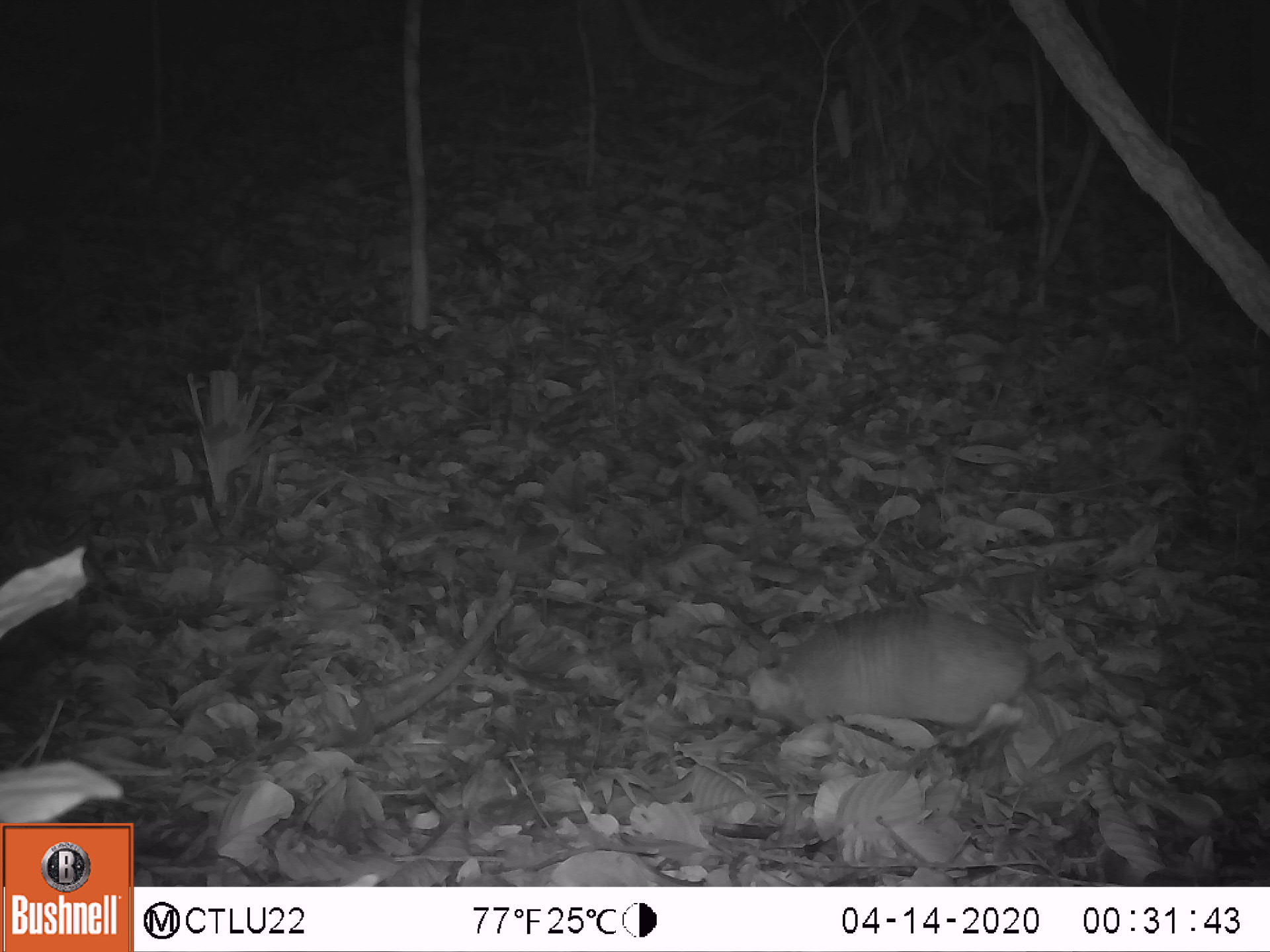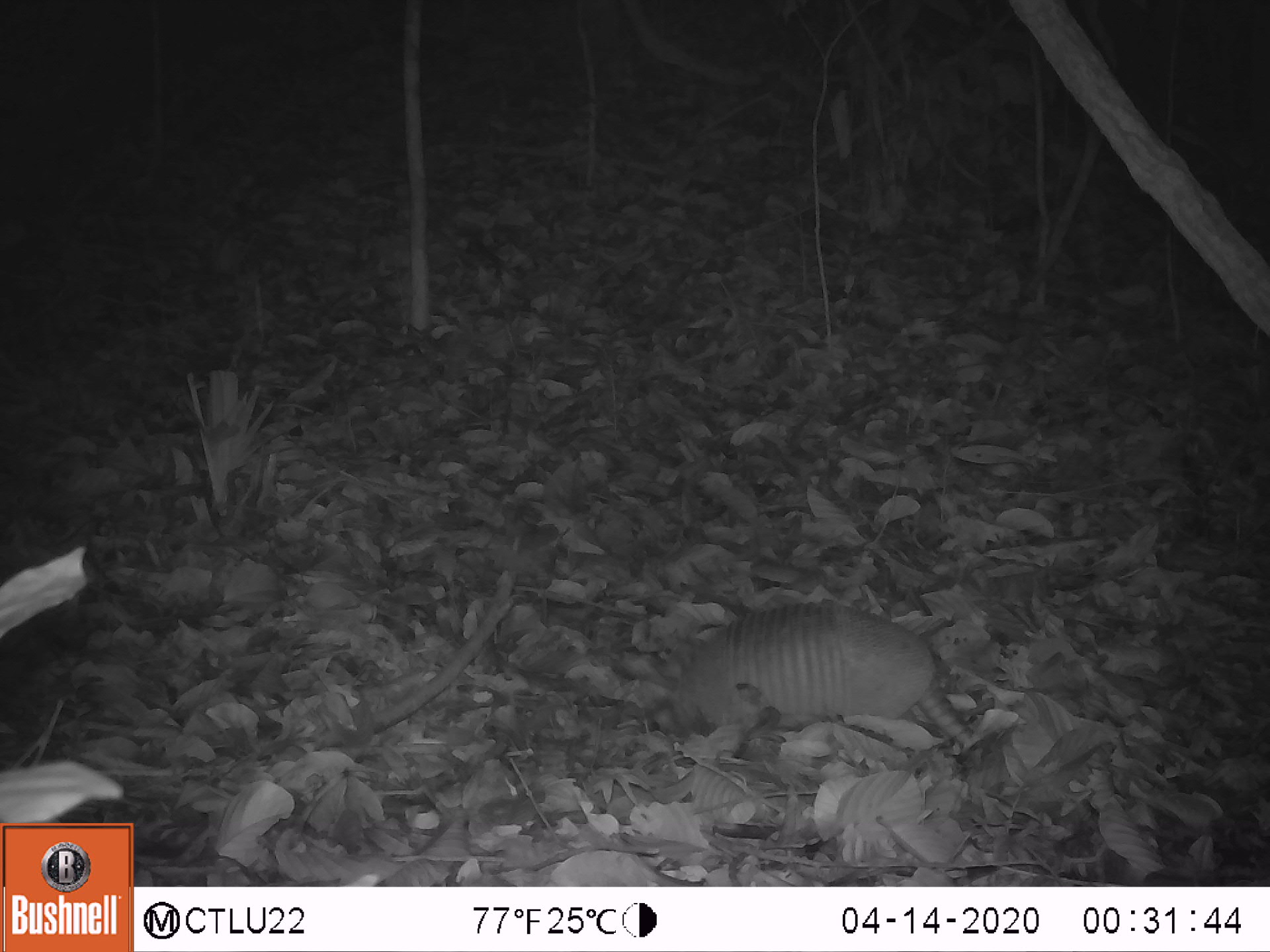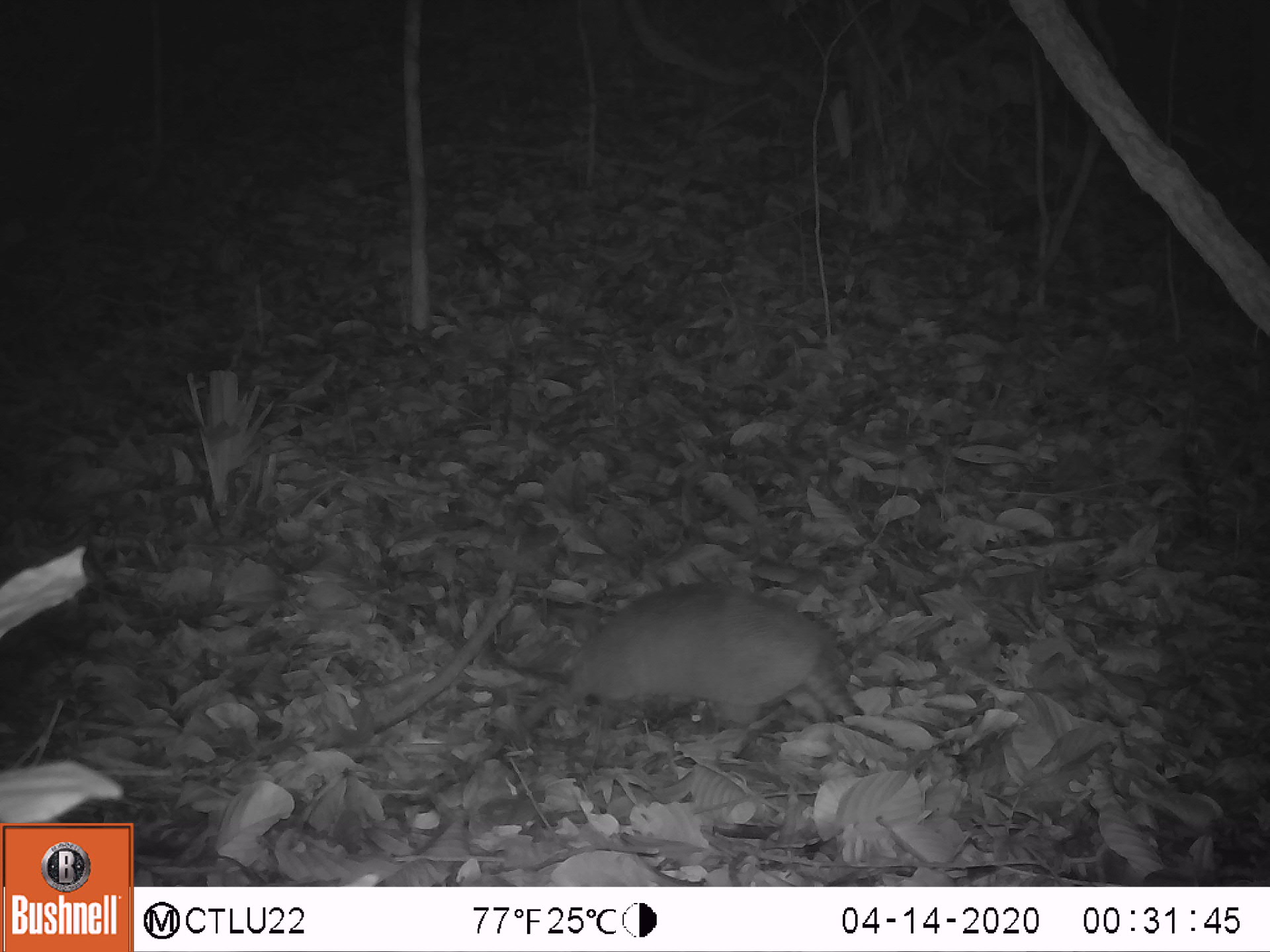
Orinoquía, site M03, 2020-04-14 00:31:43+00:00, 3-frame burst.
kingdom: Animalia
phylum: Chordata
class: Mammalia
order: Cingulata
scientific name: Cingulata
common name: armadillo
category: unknown armadillo